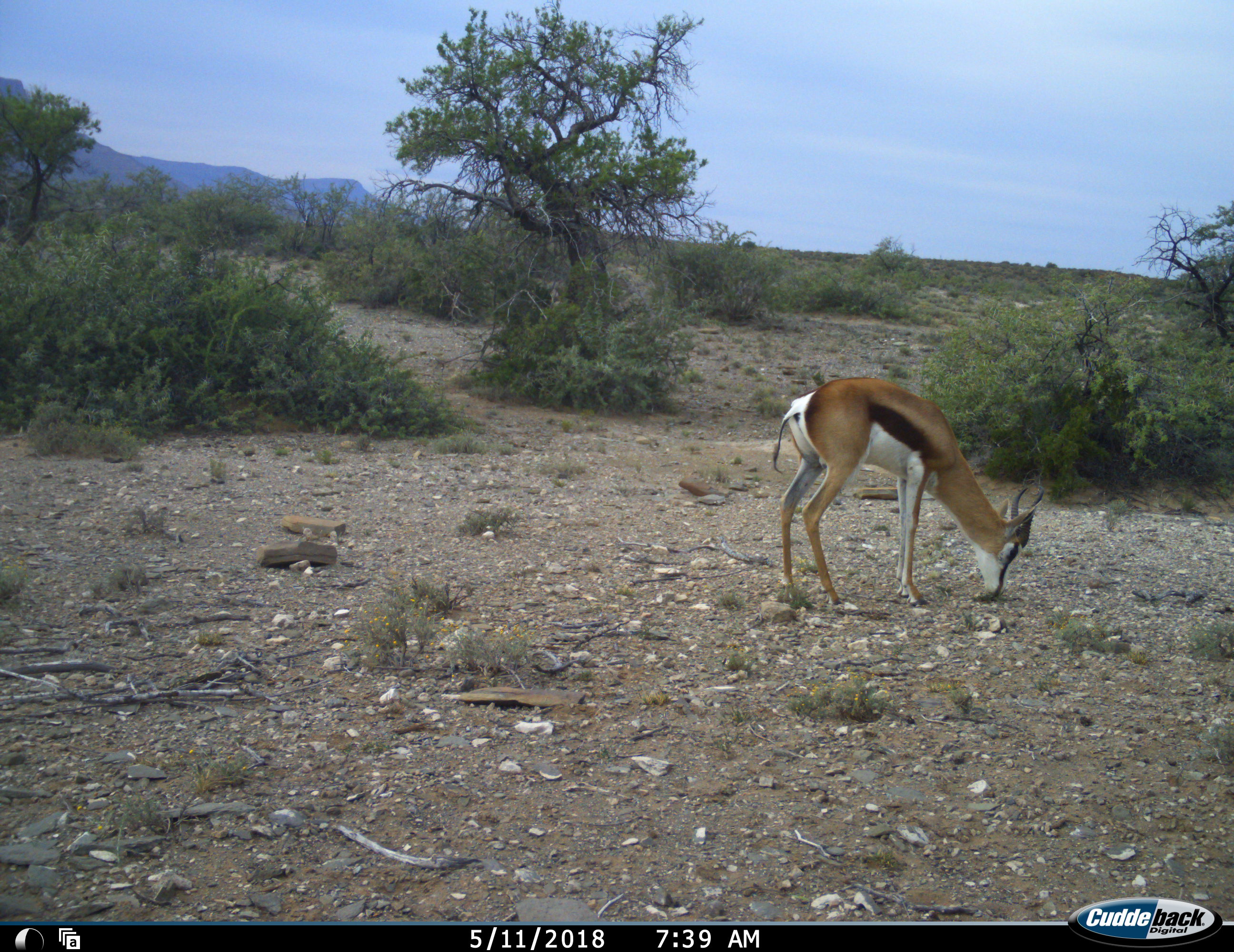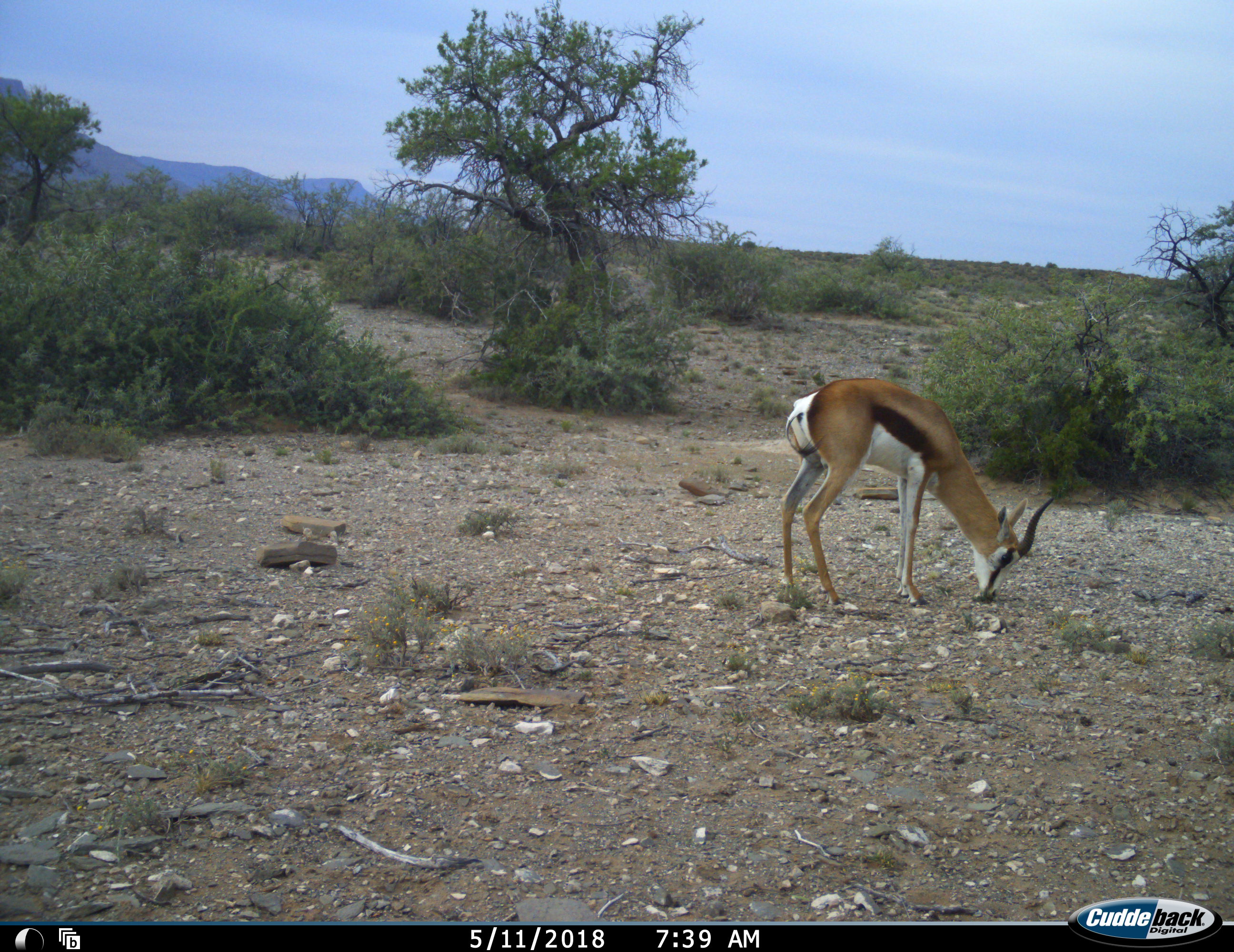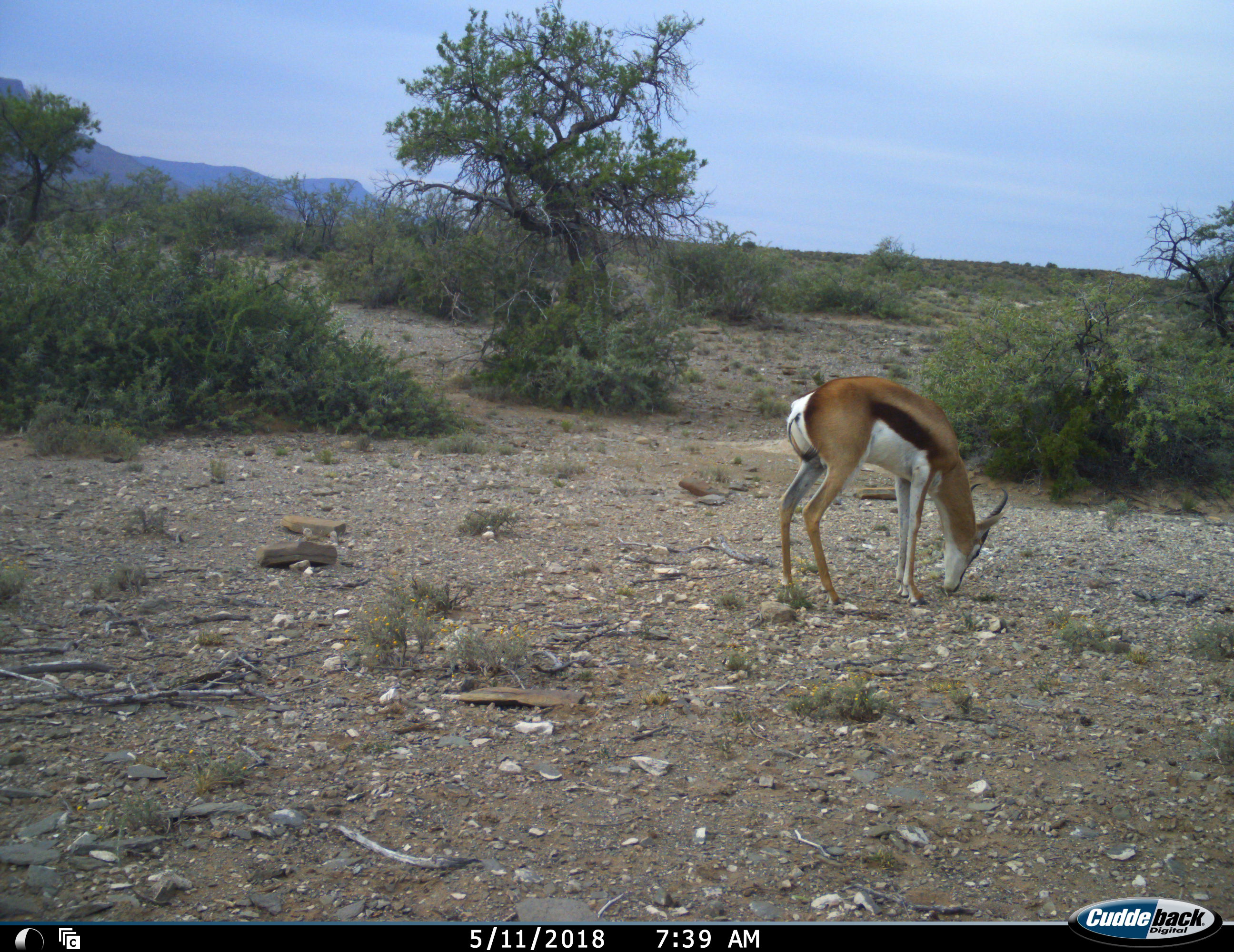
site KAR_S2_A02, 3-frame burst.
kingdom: Animalia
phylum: Chordata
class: Mammalia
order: Artiodactyla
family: Bovidae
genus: Antidorcas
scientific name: Antidorcas marsupialis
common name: springbok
Springbok (Antidorcas marsupialis), count 1. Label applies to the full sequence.